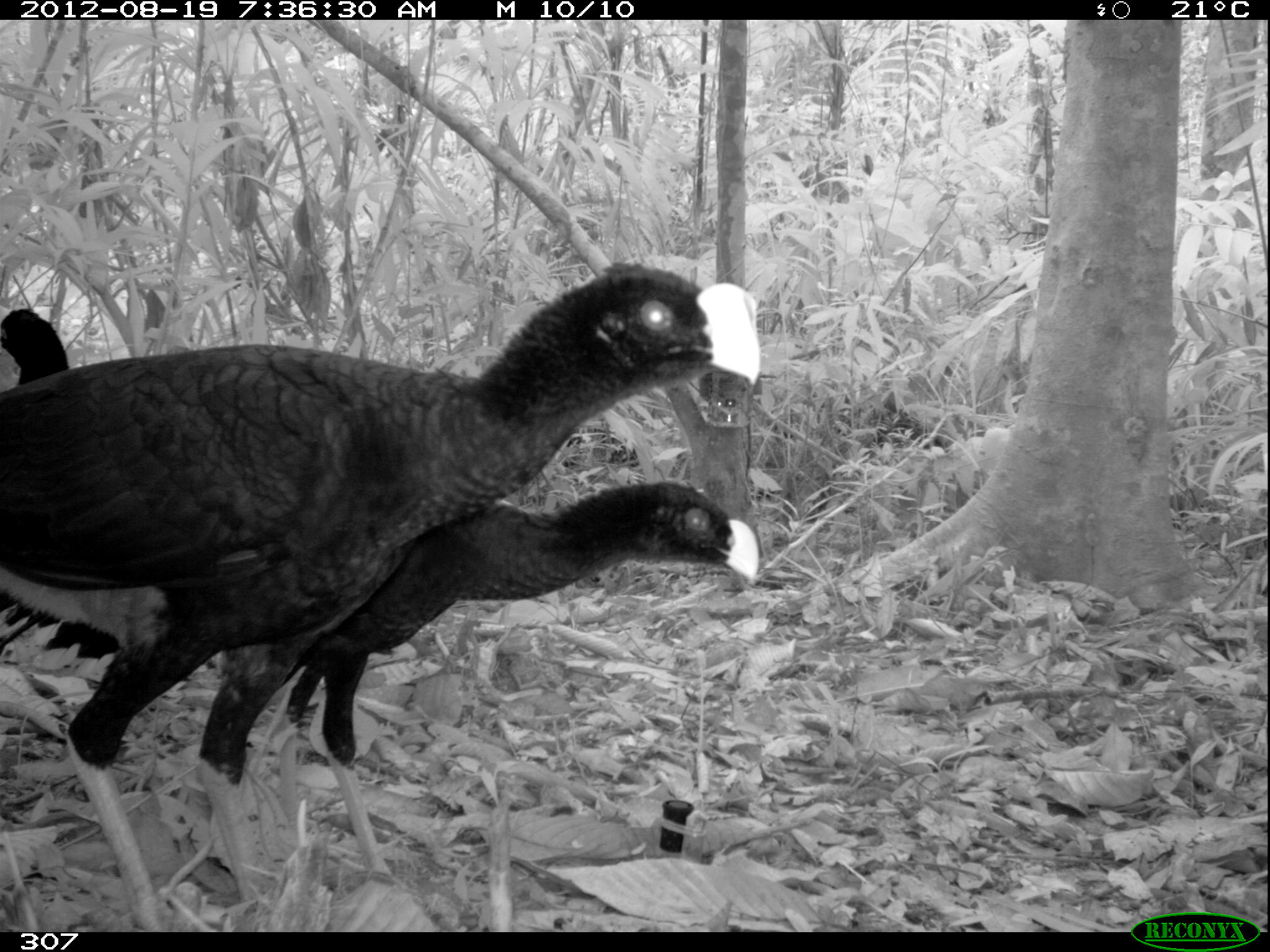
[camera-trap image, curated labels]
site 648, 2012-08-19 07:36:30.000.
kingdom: Animalia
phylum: Chordata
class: Aves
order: Galliformes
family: Cracidae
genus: Mitu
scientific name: Mitu tuberosum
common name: razor-billed curassow